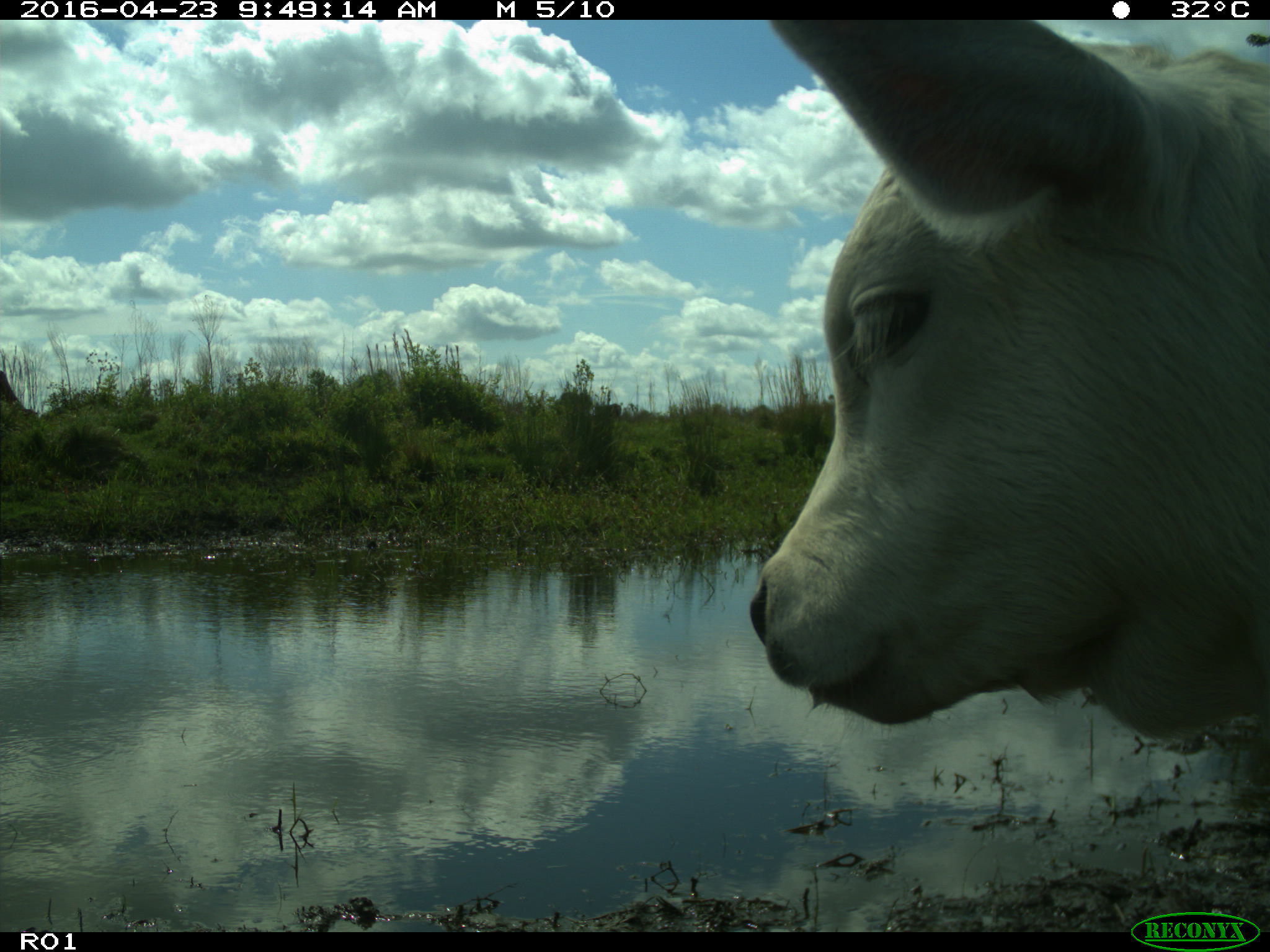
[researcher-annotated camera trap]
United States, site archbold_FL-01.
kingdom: Animalia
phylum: Chordata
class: Mammalia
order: Artiodactyla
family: Bovidae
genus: Bos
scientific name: Bos taurus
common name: domestic cow